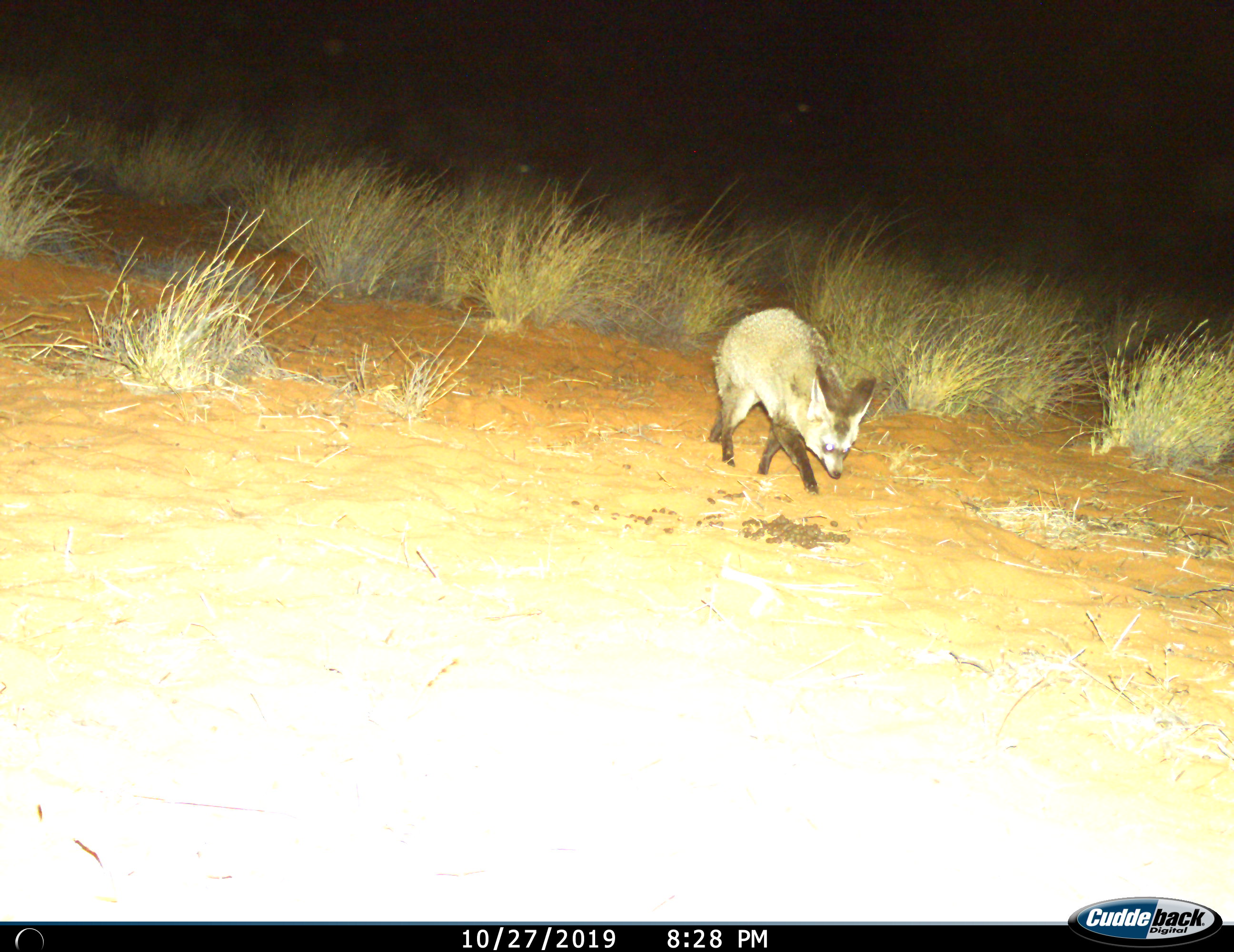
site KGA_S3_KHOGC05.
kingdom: Animalia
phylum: Chordata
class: Mammalia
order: Carnivora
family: Canidae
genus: Otocyon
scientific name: Otocyon megalotis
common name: bat-eared fox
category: foxbateared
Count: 1.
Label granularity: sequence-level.